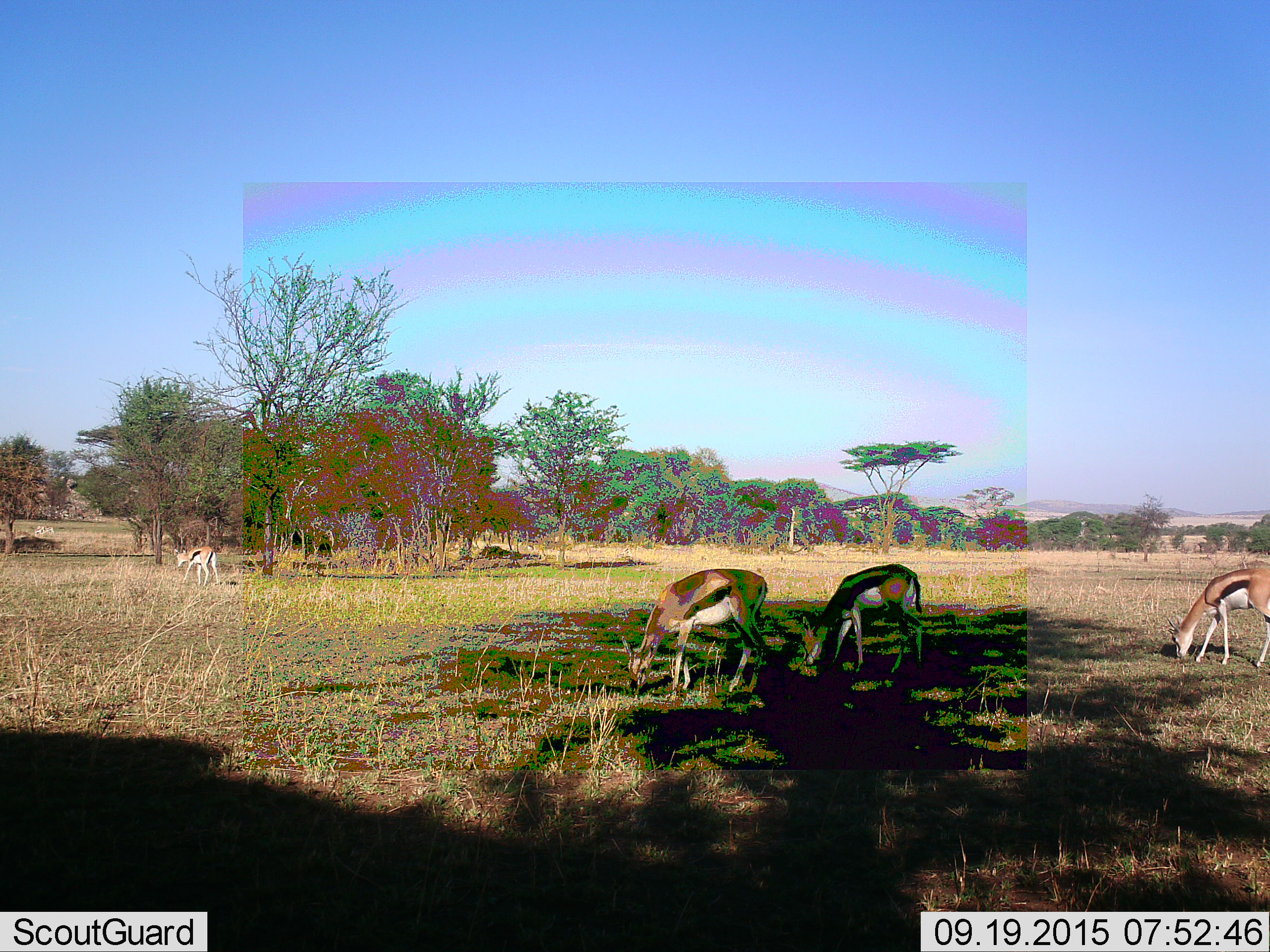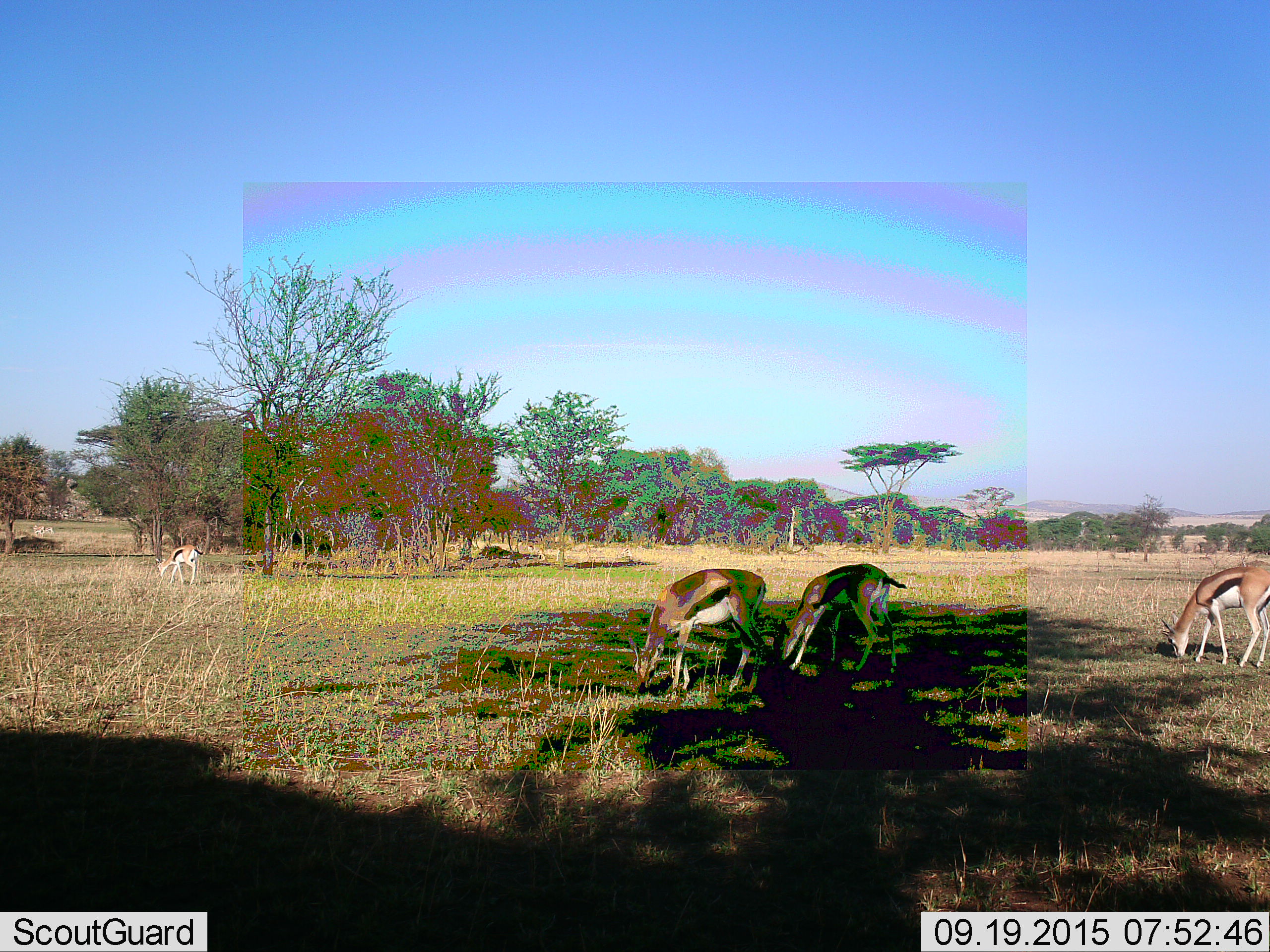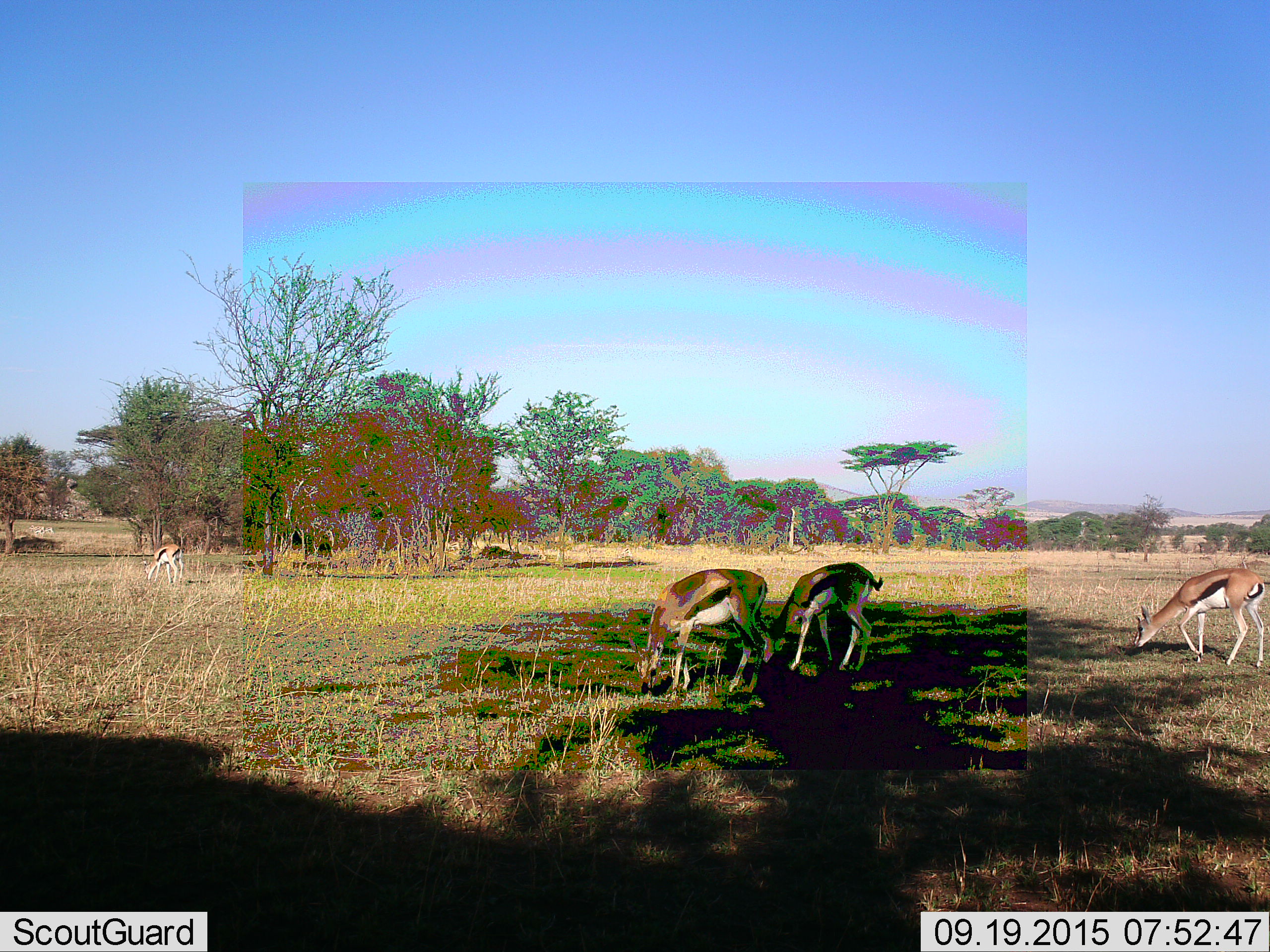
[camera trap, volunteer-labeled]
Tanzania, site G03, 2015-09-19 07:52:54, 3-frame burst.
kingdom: Animalia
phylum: Chordata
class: Mammalia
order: Artiodactyla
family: Bovidae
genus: Eudorcas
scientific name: Eudorcas thomsonii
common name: thomson's gazelle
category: gazellethomsons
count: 4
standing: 40%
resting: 0%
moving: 45%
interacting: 0%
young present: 5%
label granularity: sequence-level